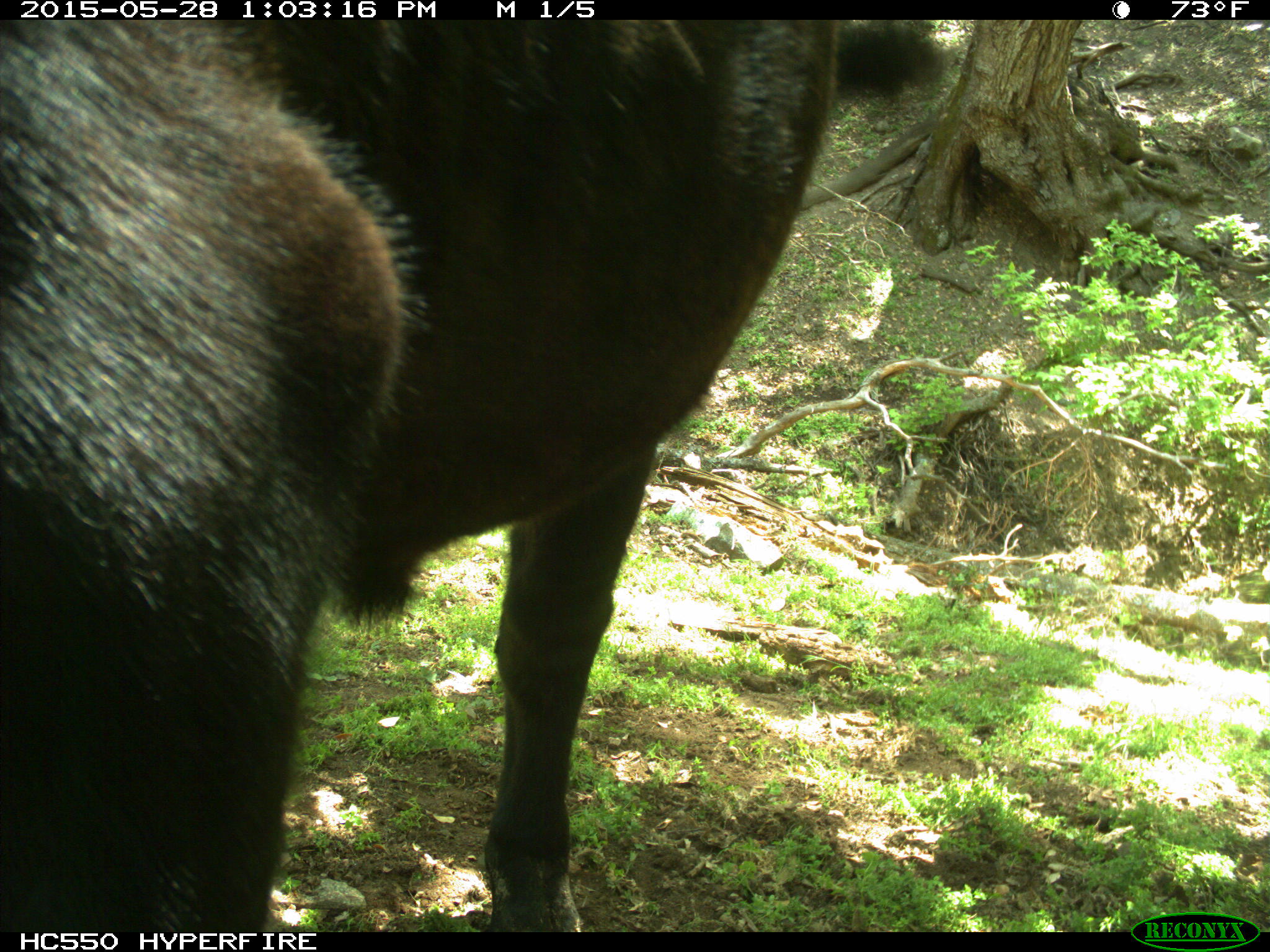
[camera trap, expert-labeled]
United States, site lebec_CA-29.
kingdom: Animalia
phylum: Chordata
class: Mammalia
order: Artiodactyla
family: Bovidae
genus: Bos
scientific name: Bos taurus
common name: domestic cow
Bos taurus (domestic cow).